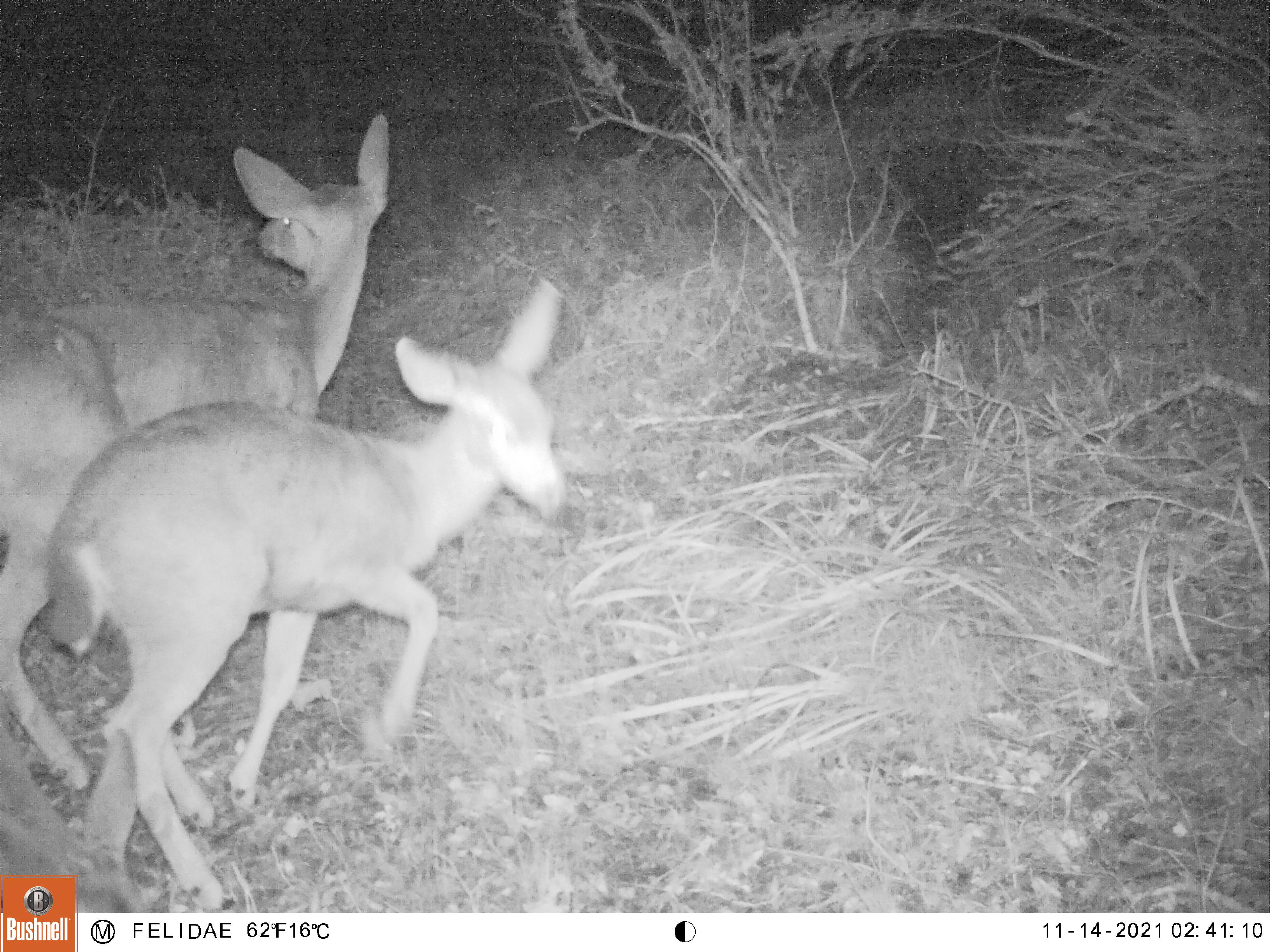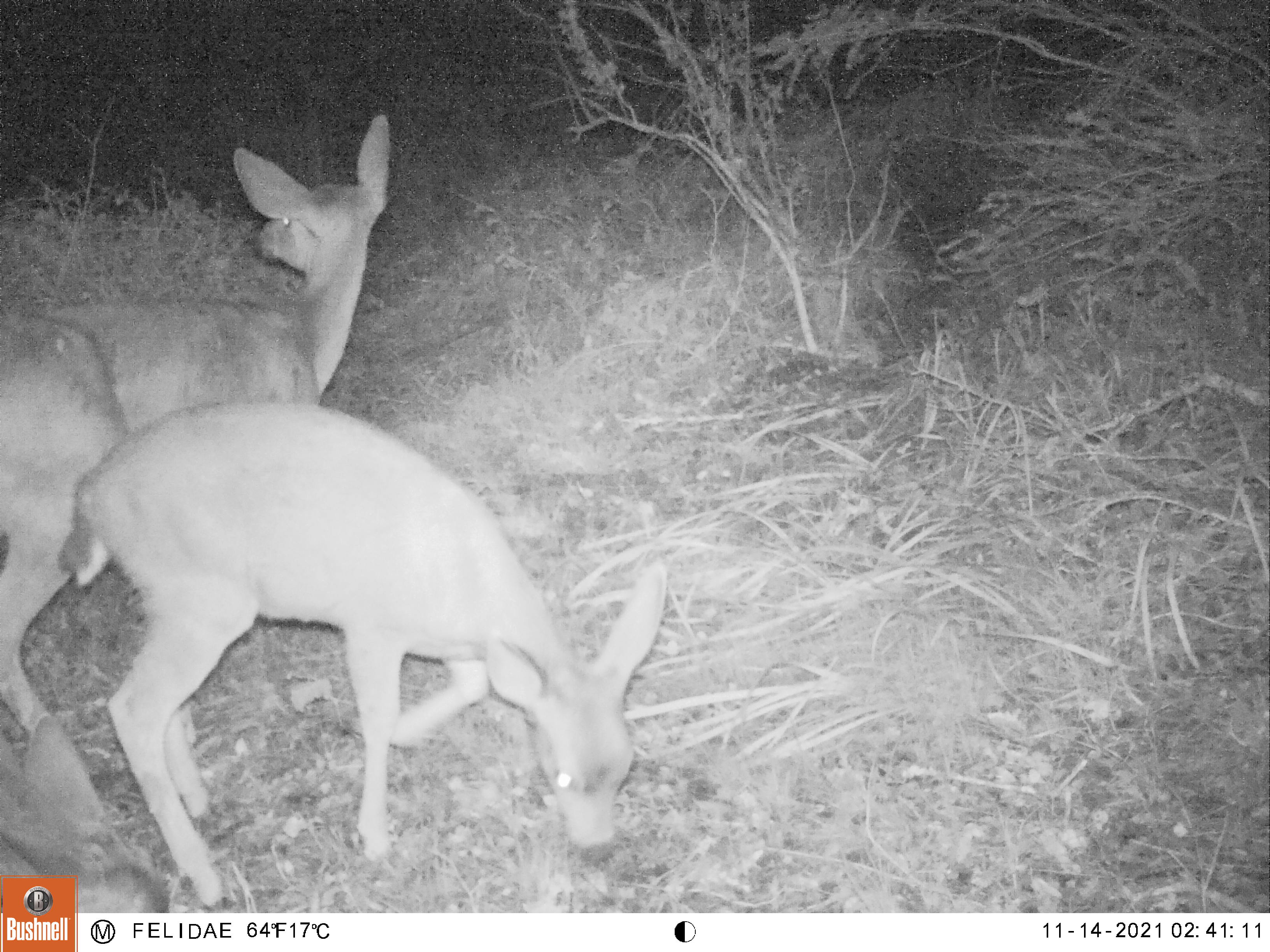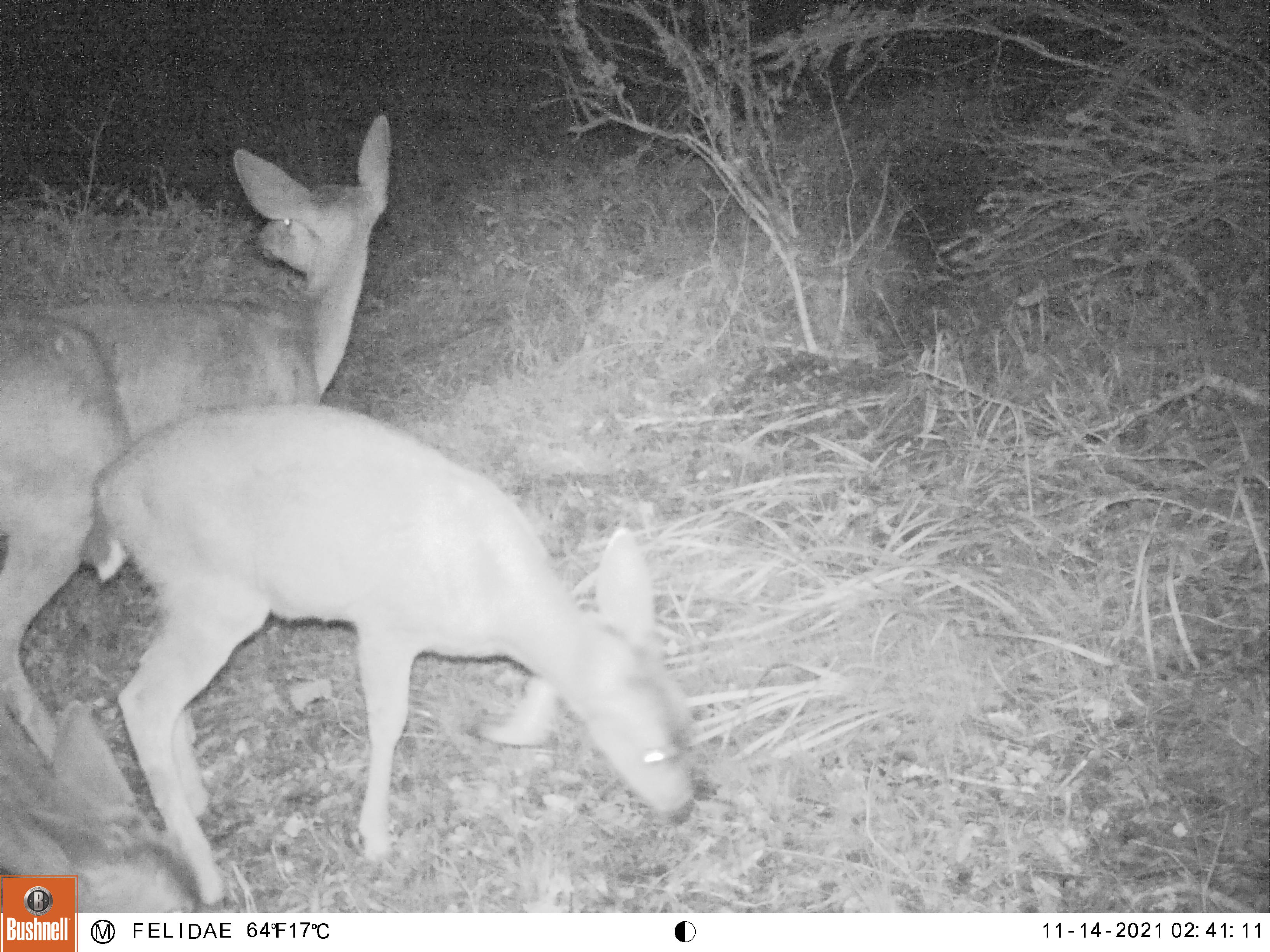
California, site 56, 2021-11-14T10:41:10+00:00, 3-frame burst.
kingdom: Animalia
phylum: Chordata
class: Mammalia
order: Artiodactyla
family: Cervidae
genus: Odocoileus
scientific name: Odocoileus hemionus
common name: mule deer